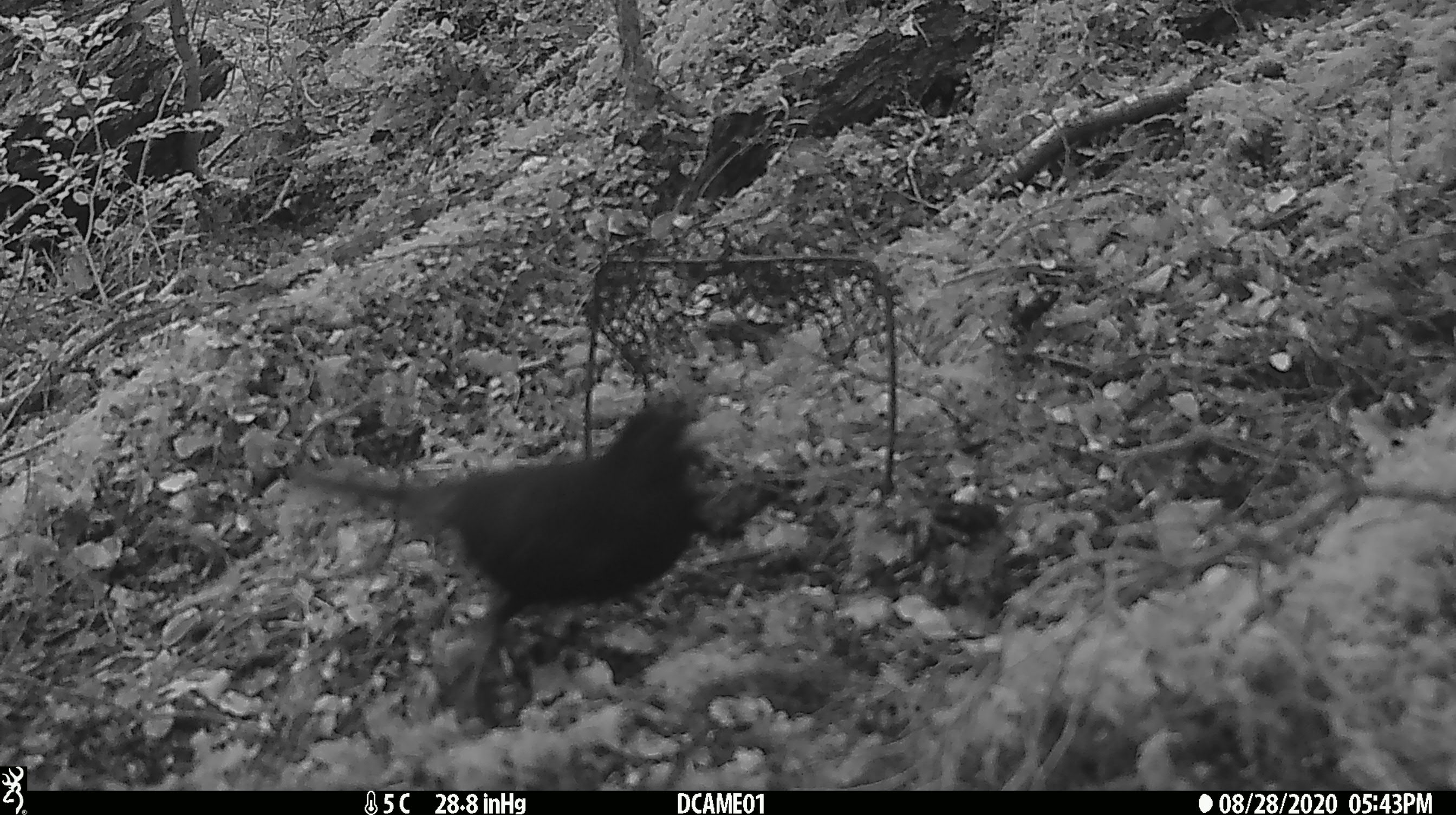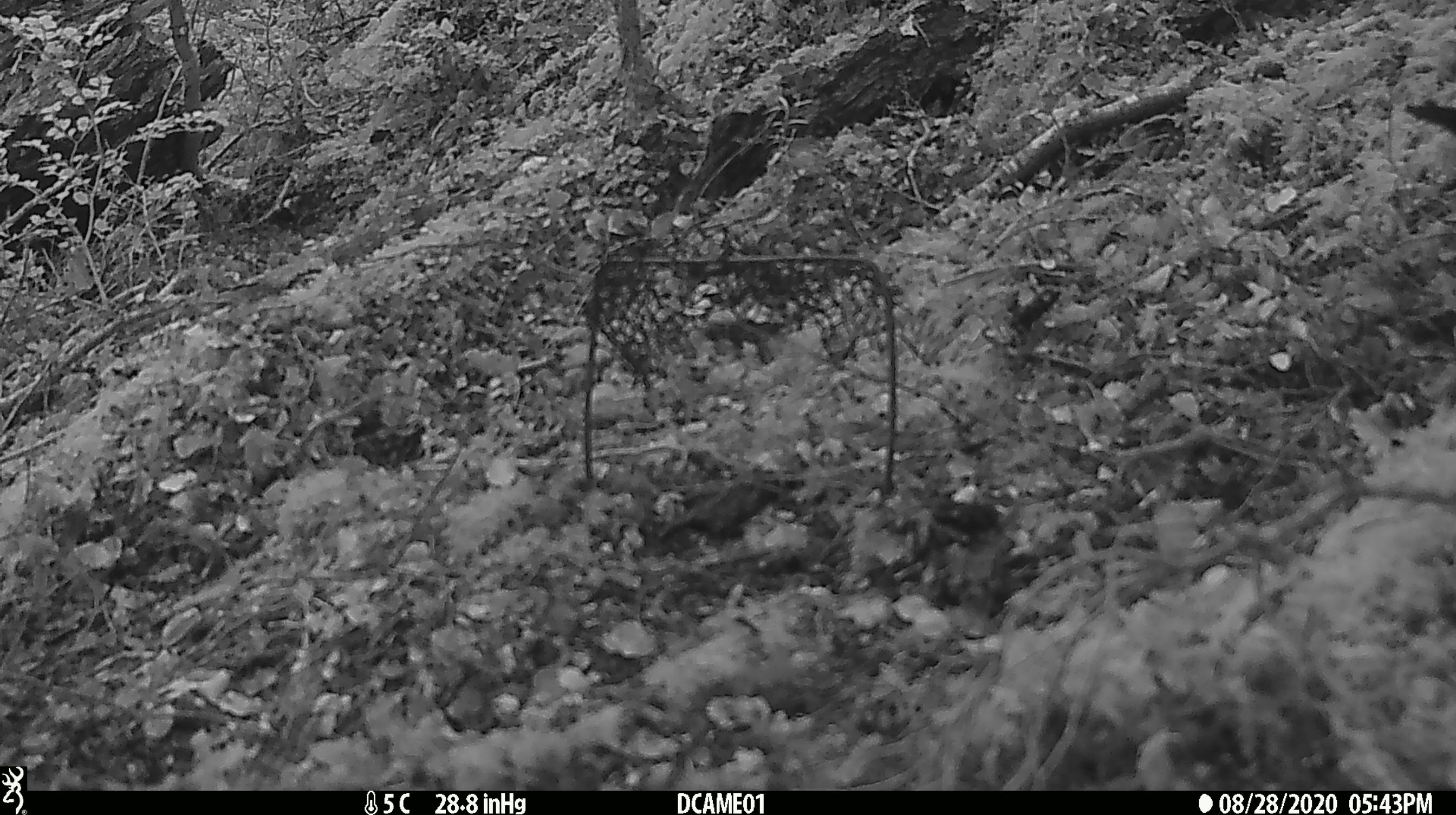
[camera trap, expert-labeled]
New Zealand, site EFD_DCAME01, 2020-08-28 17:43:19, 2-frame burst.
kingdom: Animalia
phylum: Chordata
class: Aves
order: Passeriformes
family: Turdidae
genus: Turdus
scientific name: Turdus merula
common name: eurasian blackbird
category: blackbird